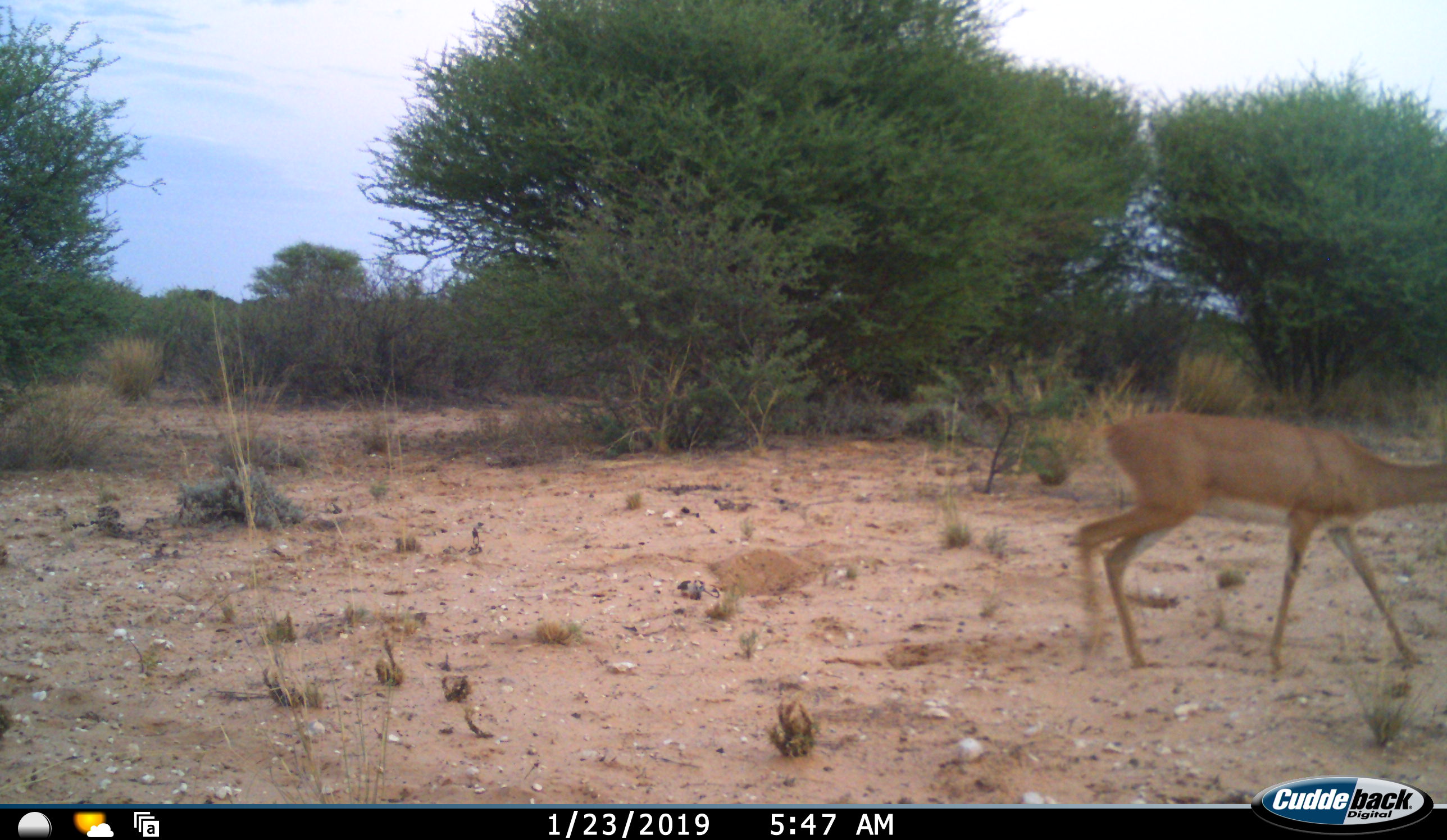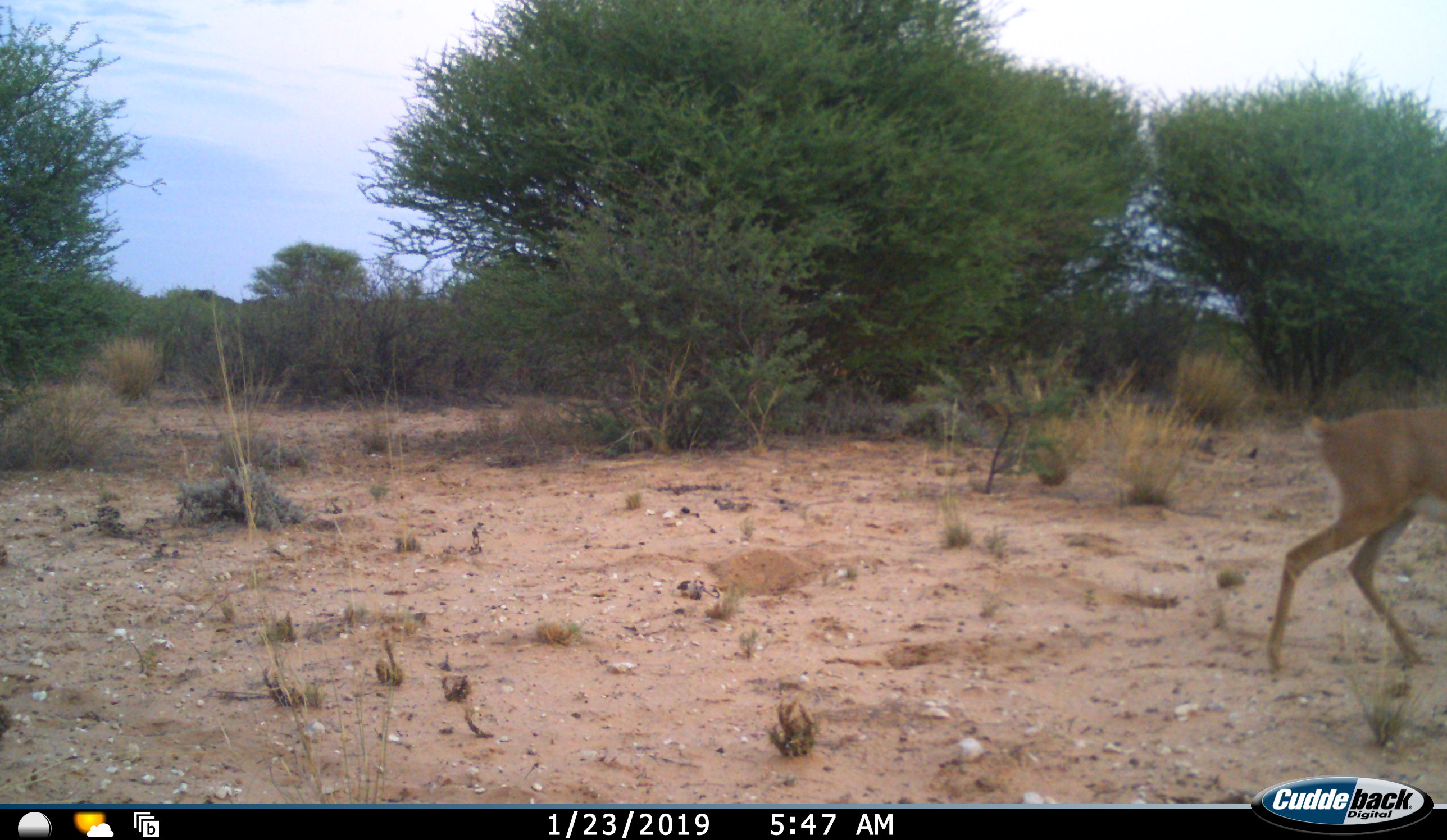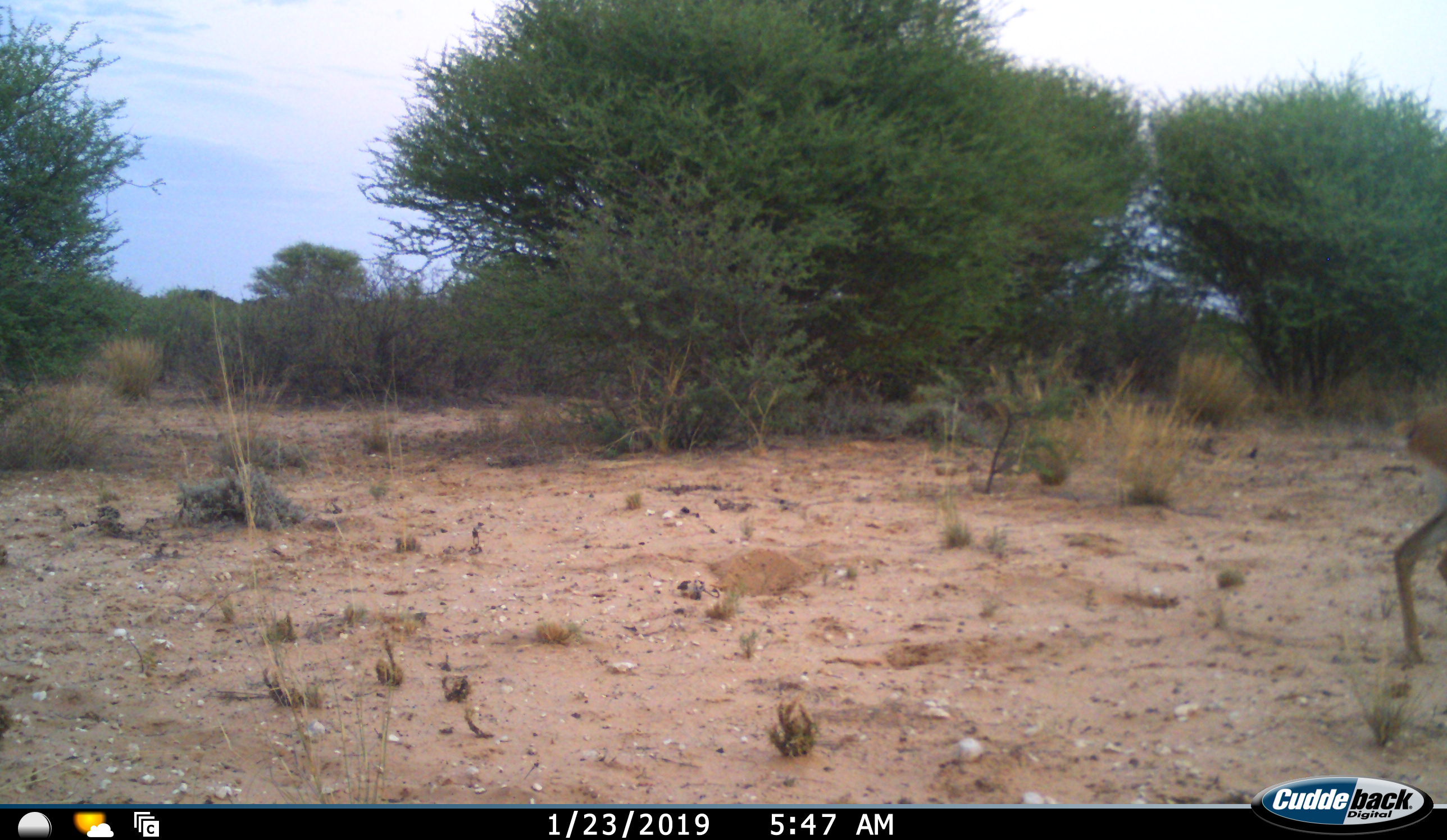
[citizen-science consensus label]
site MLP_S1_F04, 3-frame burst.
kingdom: Animalia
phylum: Chordata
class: Mammalia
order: Artiodactyla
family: Bovidae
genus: Raphicerus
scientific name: Raphicerus campestris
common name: steenbok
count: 1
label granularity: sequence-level